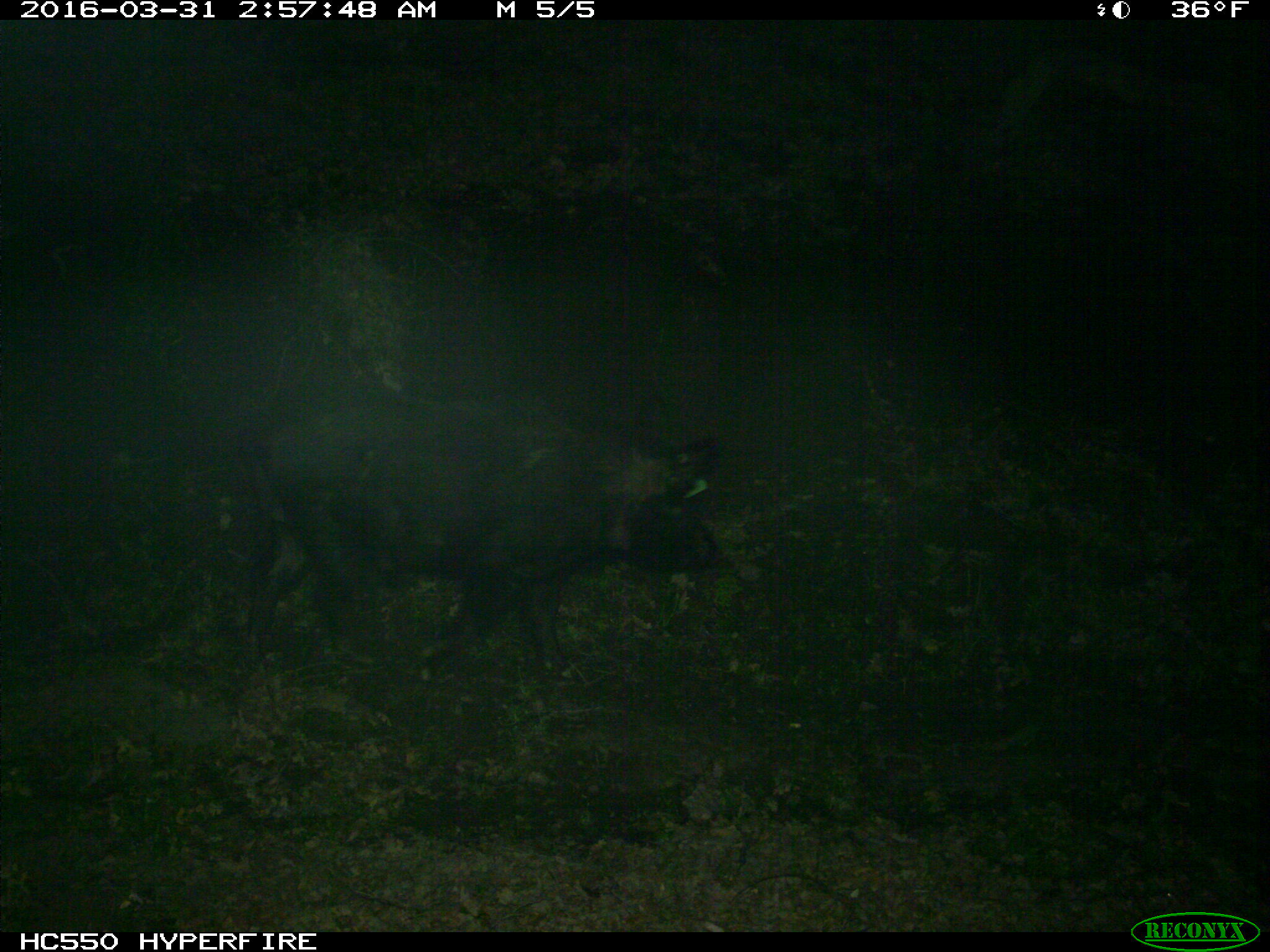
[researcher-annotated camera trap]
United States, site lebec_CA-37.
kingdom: Animalia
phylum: Chordata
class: Mammalia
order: Artiodactyla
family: Suidae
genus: Sus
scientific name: Sus scrofa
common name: wild boar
Sus scrofa (wild boar).